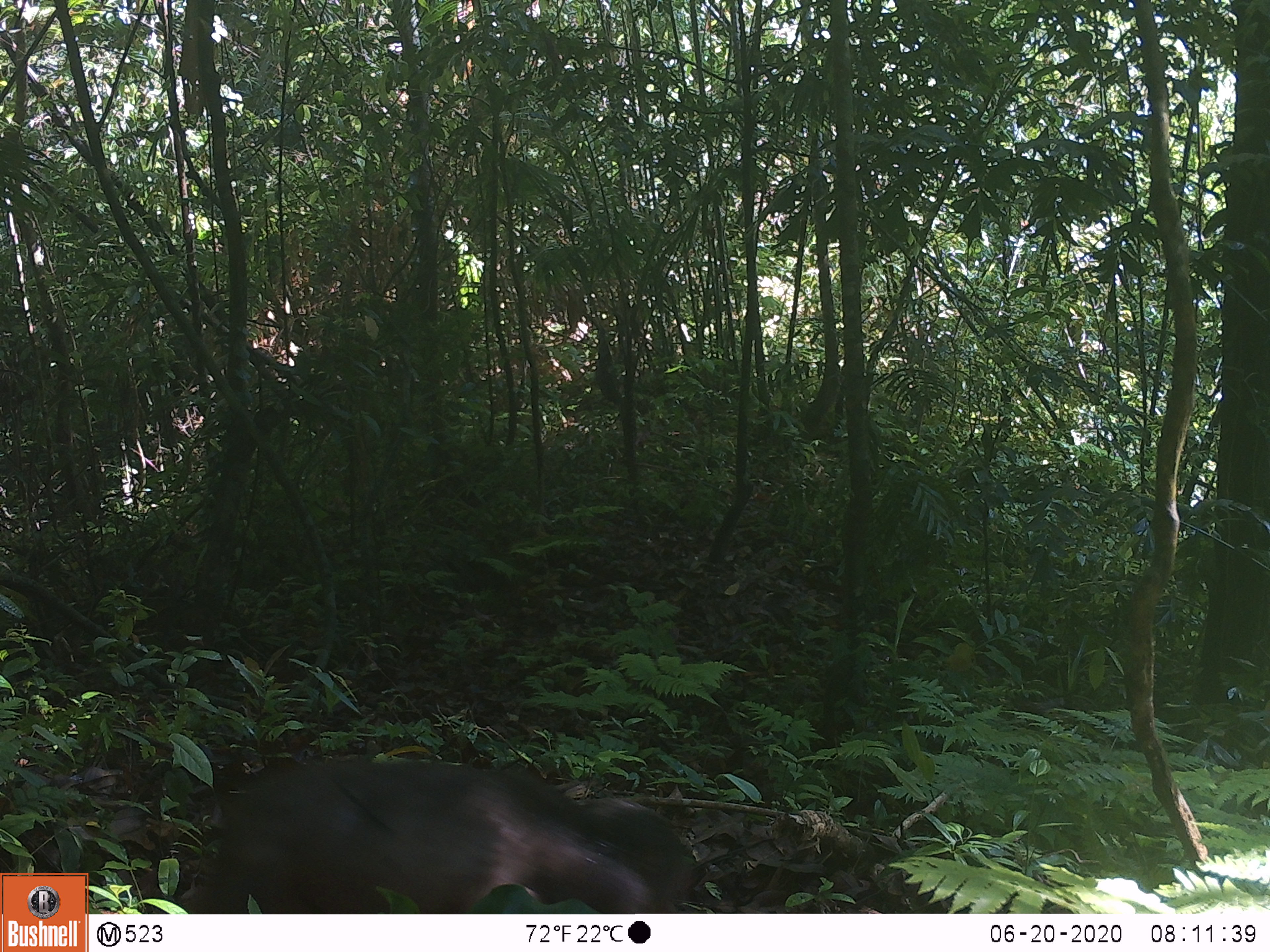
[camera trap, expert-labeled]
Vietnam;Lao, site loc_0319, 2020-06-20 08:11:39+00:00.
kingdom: Animalia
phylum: Chordata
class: Mammalia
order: Primates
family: Cercopithecidae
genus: Macaca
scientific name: Macaca arctoides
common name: stump-tailed macaque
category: stump tailed macaque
Stump tailed macaque (stump-tailed macaque) (Macaca arctoides). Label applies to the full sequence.